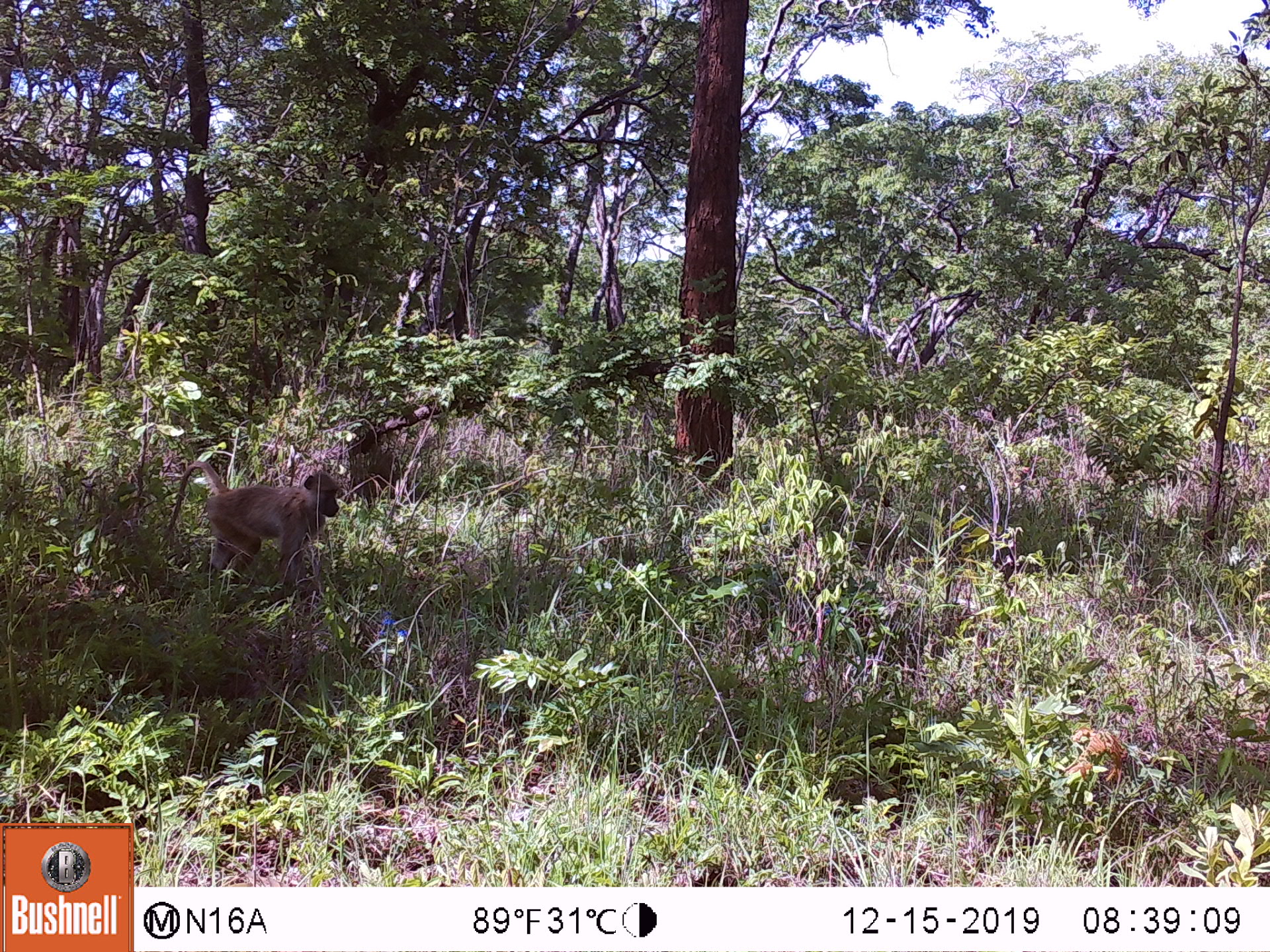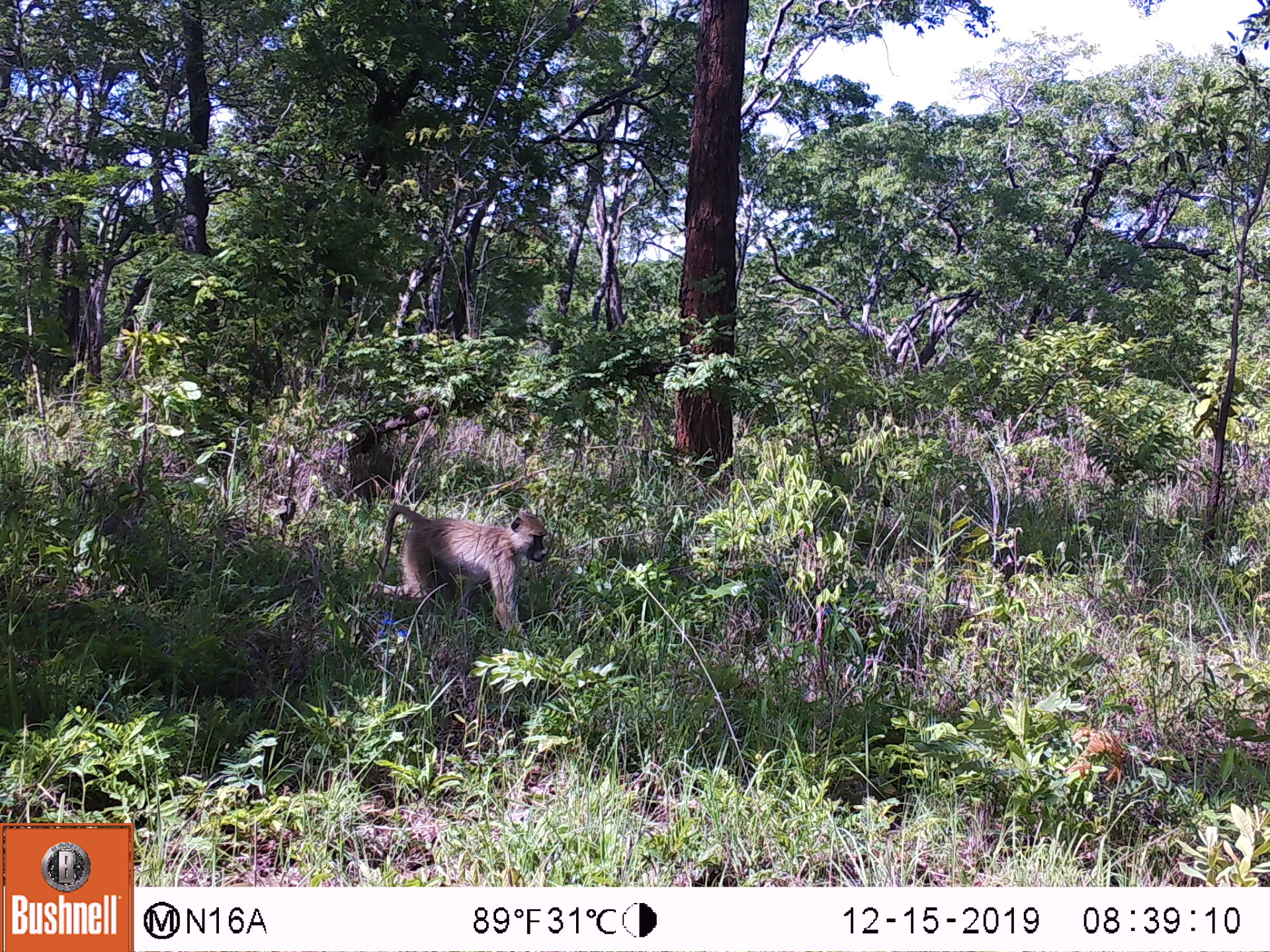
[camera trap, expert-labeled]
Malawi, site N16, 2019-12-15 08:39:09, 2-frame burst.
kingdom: Animalia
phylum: Chordata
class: Mammalia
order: Primates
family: Cercopithecidae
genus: Papio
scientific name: Papio cynocephalus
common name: yellow baboon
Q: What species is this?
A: Yellow baboon (Papio cynocephalus).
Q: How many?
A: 1.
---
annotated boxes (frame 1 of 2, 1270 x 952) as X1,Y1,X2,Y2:
yellow baboon: 154,457,339,579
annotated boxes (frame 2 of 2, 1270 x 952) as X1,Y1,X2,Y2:
yellow baboon: 365,497,550,651